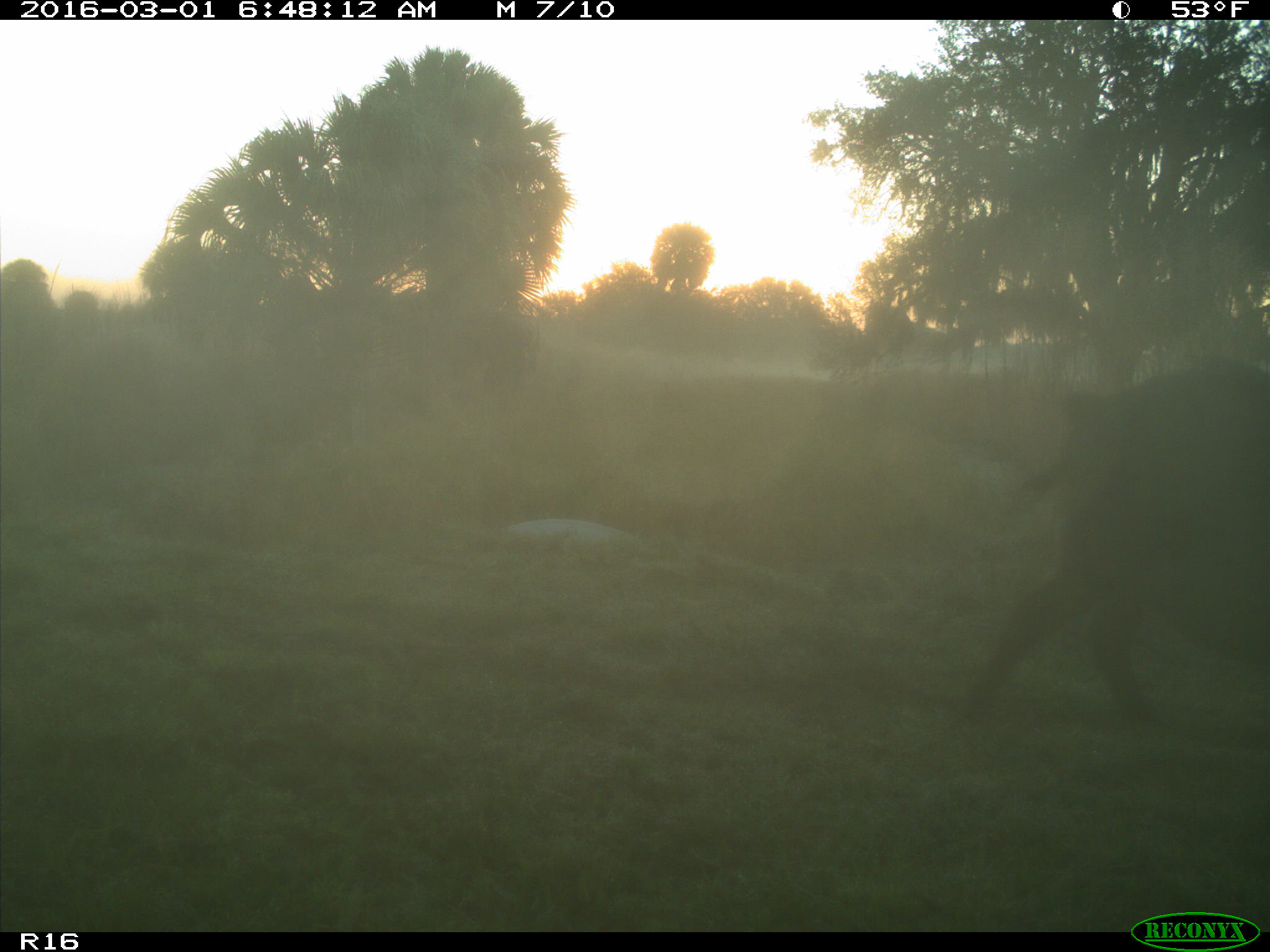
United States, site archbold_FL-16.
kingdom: Animalia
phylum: Chordata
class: Mammalia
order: Artiodactyla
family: Suidae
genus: Sus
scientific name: Sus scrofa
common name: wild boar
Sus scrofa (wild boar).